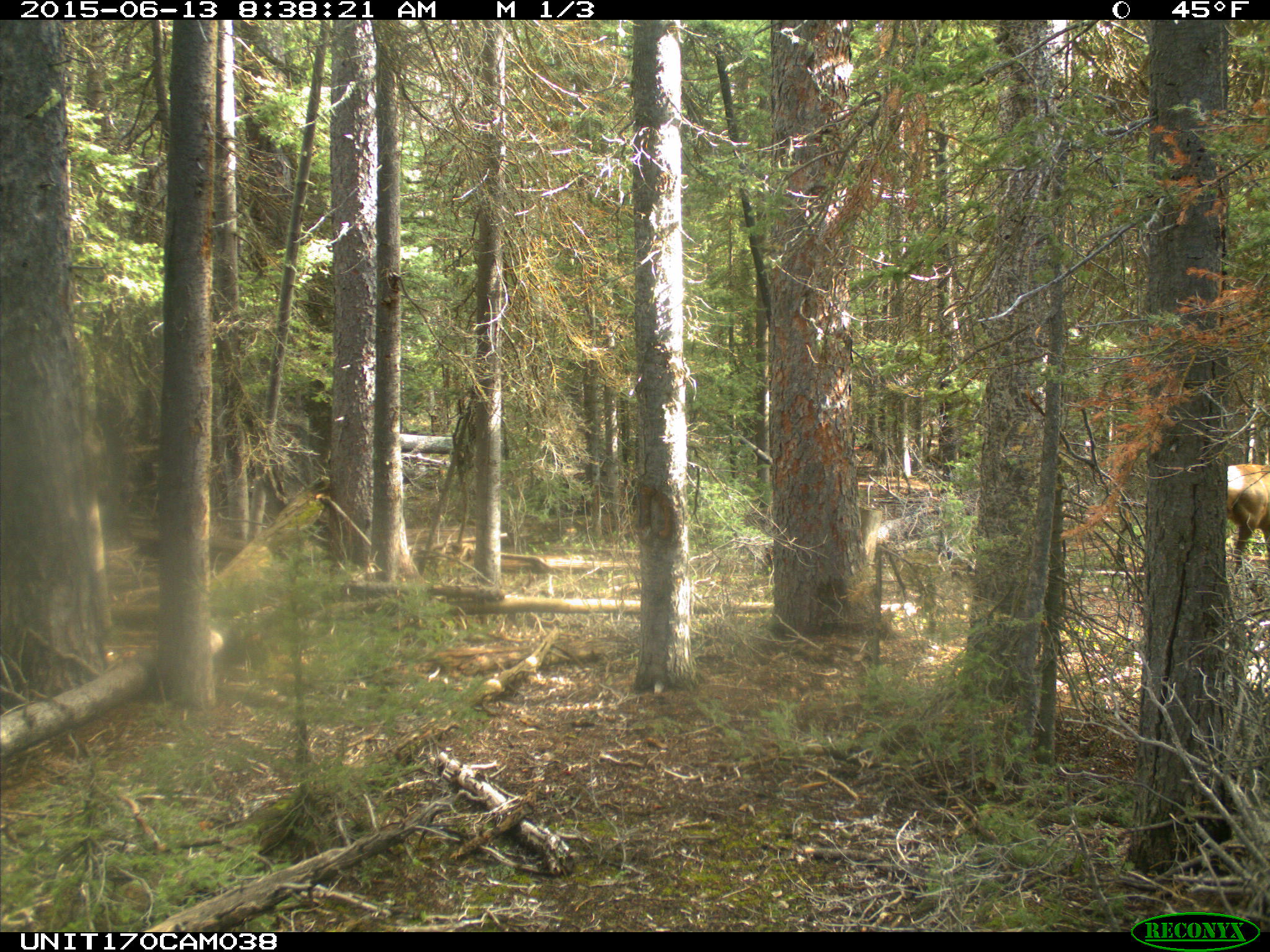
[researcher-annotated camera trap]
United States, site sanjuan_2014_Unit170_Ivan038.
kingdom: Animalia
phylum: Chordata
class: Mammalia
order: Artiodactyla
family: Cervidae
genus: Cervus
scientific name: Cervus elaphus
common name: red deer